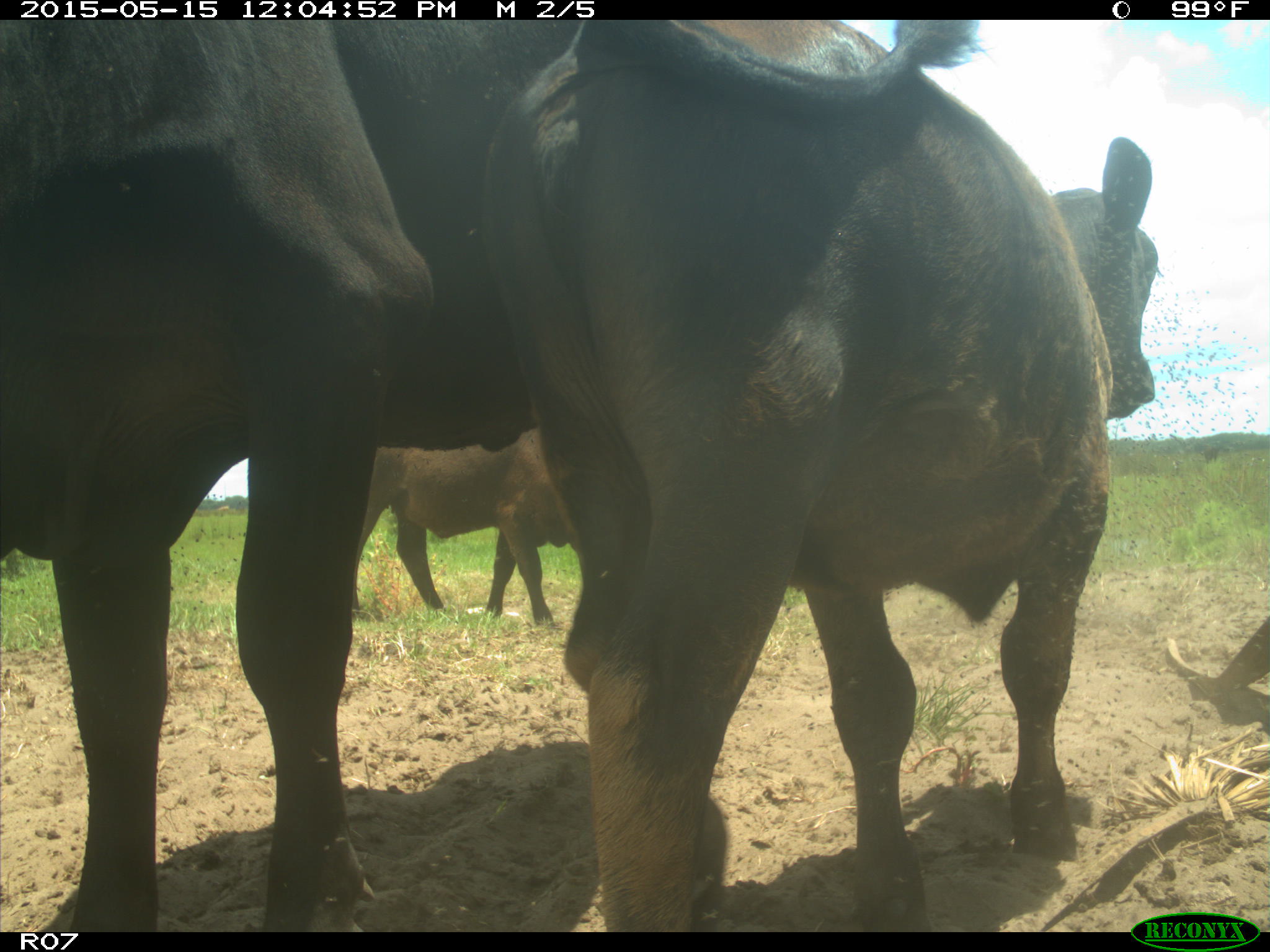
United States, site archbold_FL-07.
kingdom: Animalia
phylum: Chordata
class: Mammalia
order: Artiodactyla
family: Bovidae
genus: Bos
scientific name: Bos taurus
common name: domestic cow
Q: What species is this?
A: Bos taurus (domestic cow).